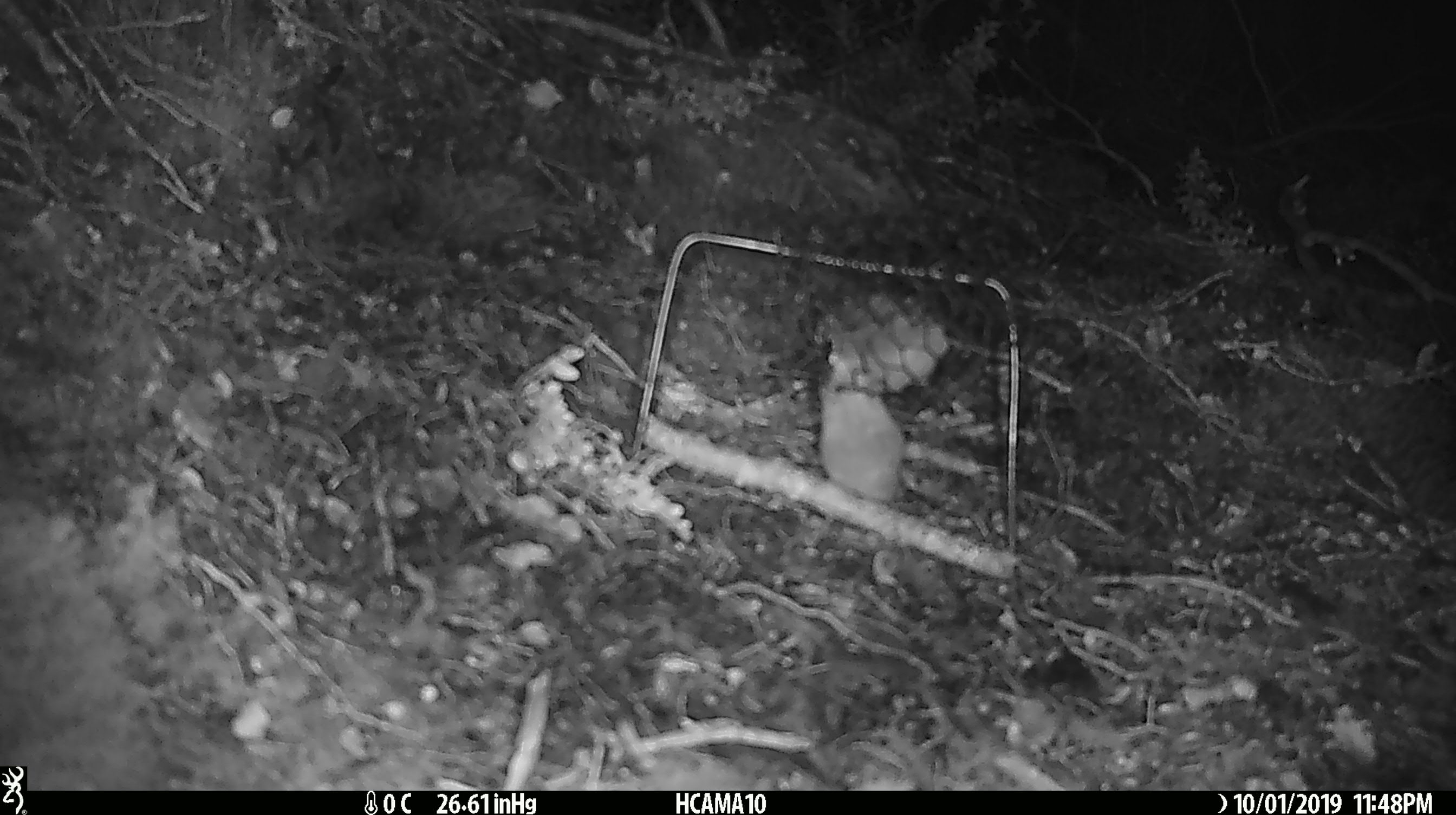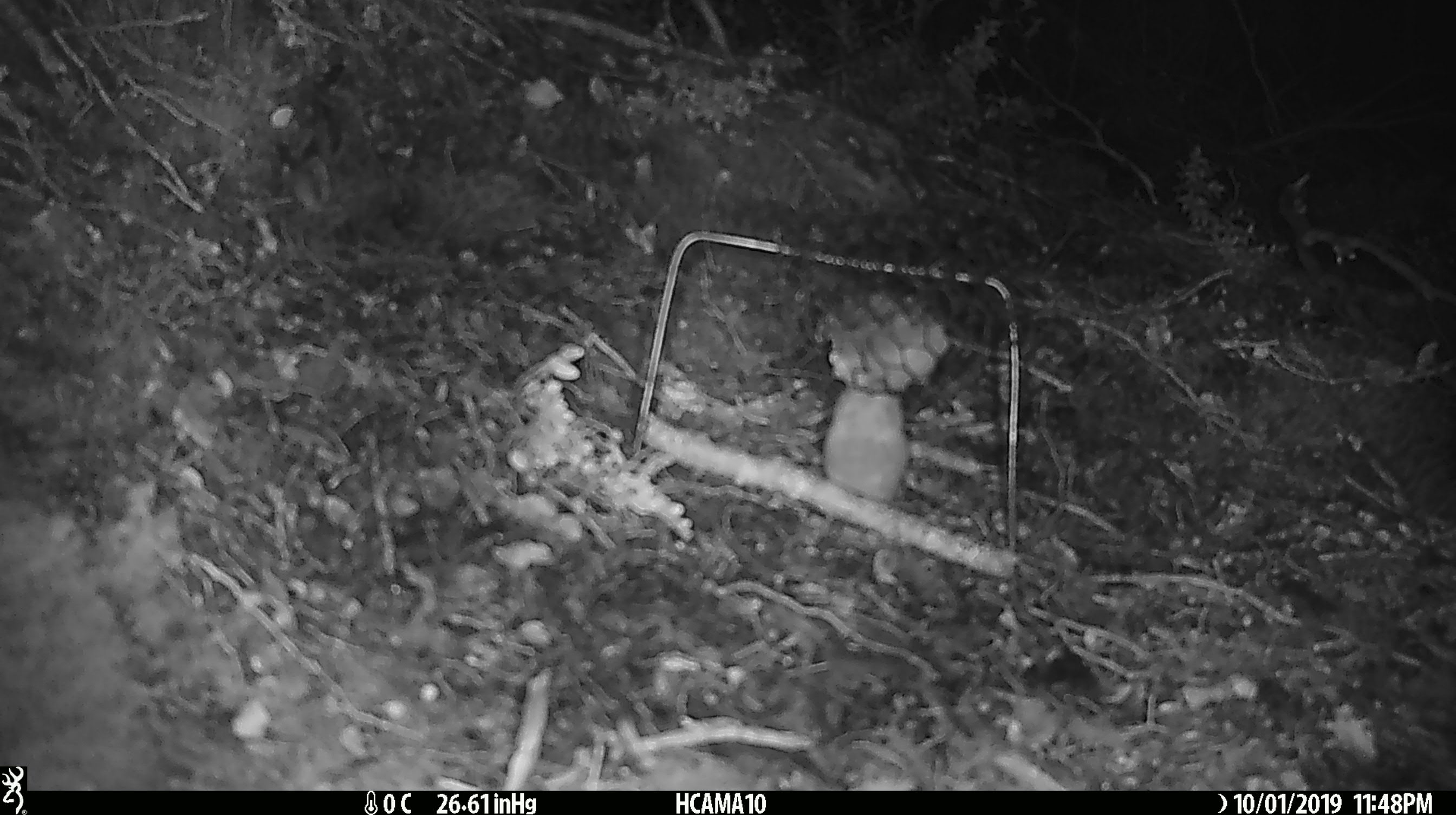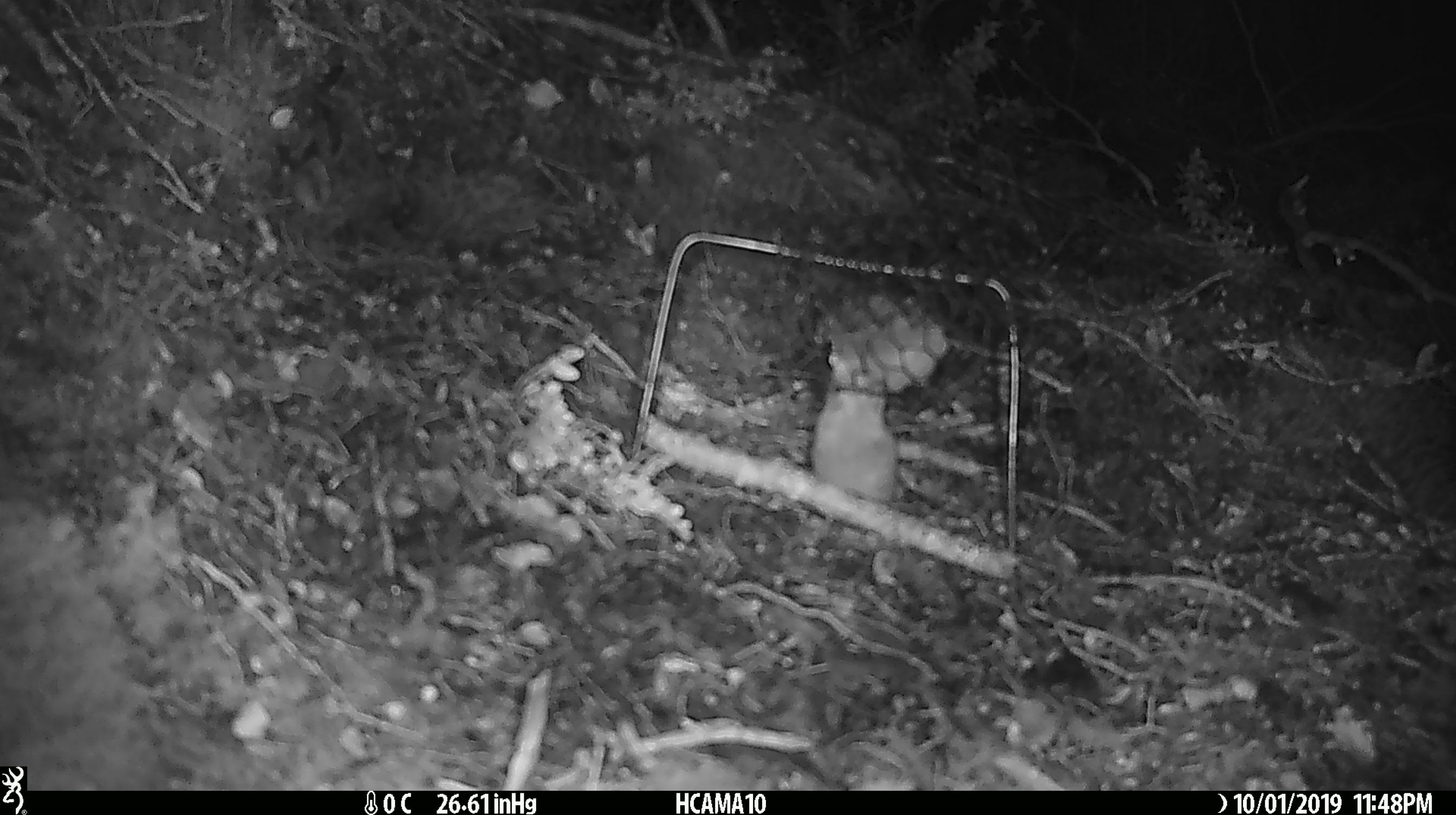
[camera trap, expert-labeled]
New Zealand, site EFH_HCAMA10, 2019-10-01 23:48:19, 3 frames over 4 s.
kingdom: Animalia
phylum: Chordata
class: Mammalia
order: Rodentia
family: Muridae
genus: Mus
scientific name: Mus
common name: mouse